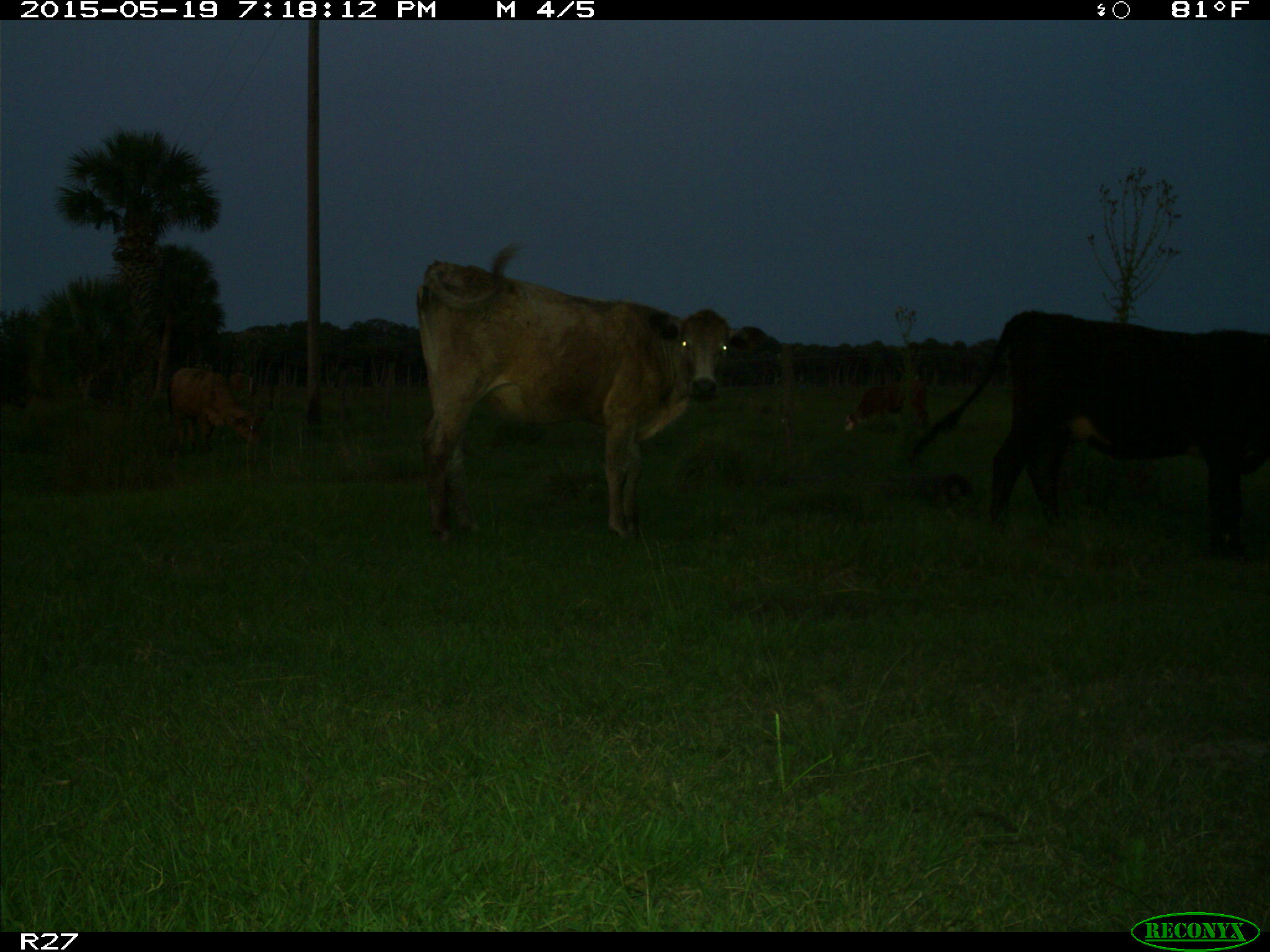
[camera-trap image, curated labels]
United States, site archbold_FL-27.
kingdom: Animalia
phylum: Chordata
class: Mammalia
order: Artiodactyla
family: Bovidae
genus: Bos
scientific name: Bos taurus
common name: domestic cow